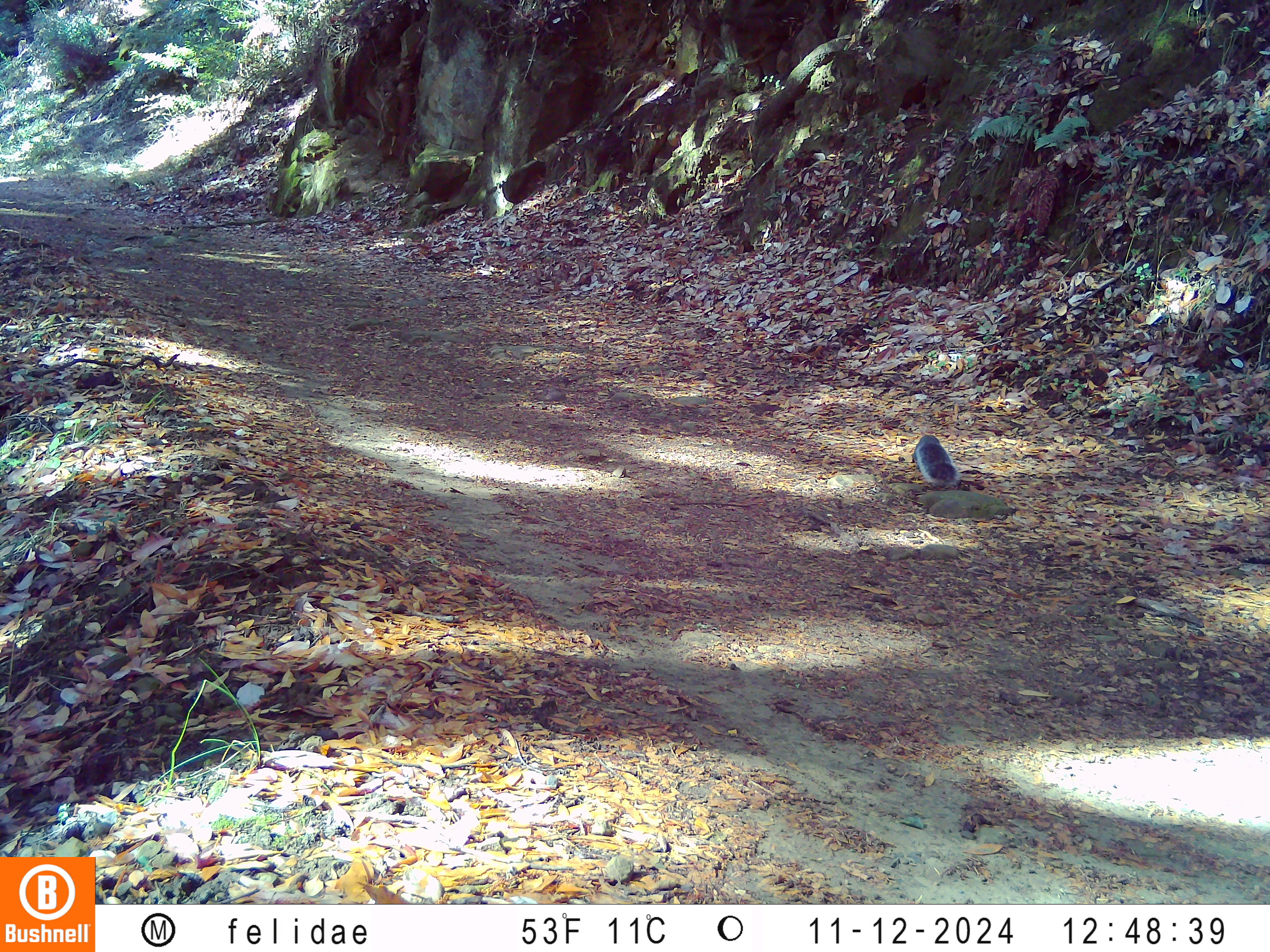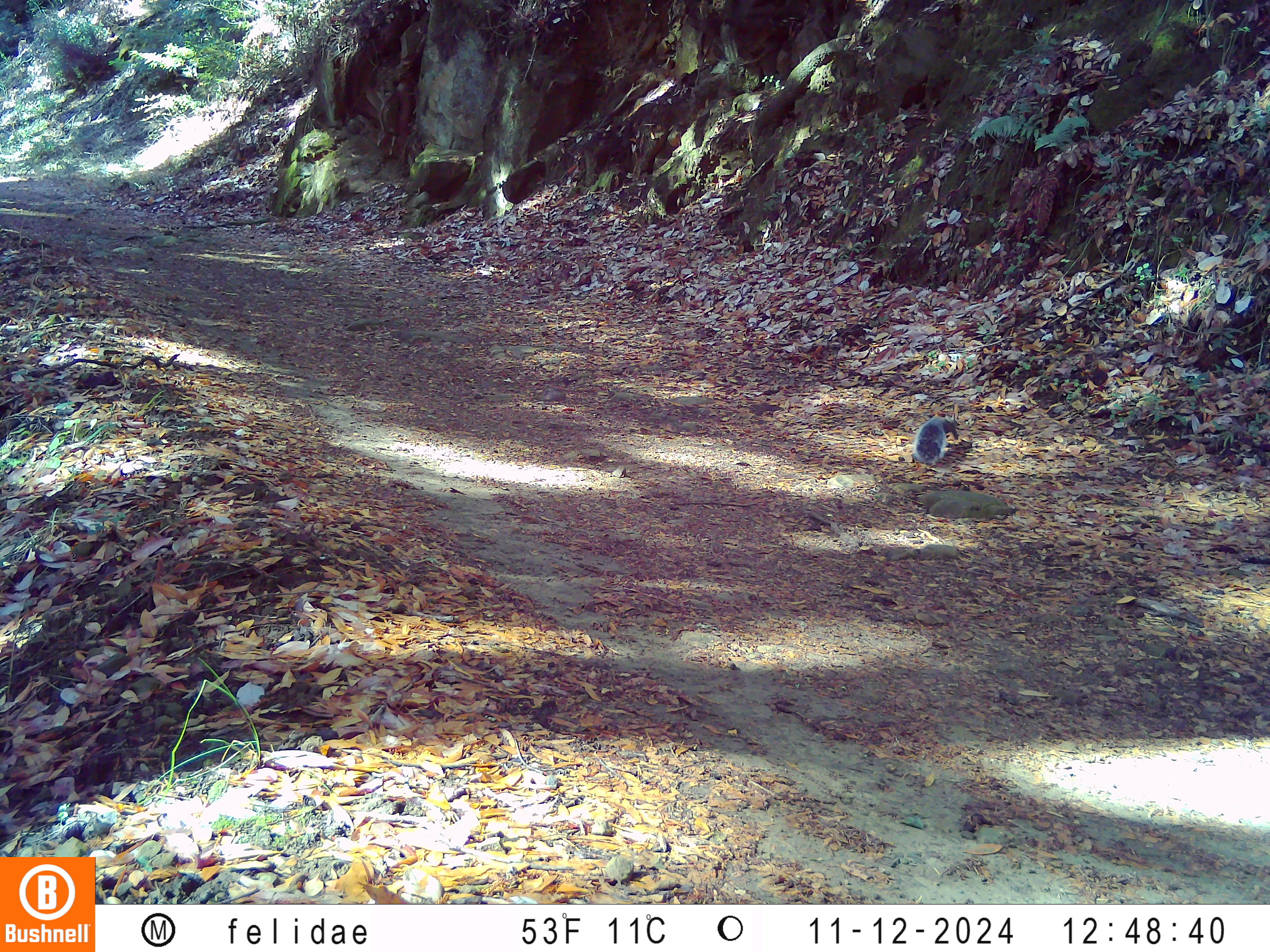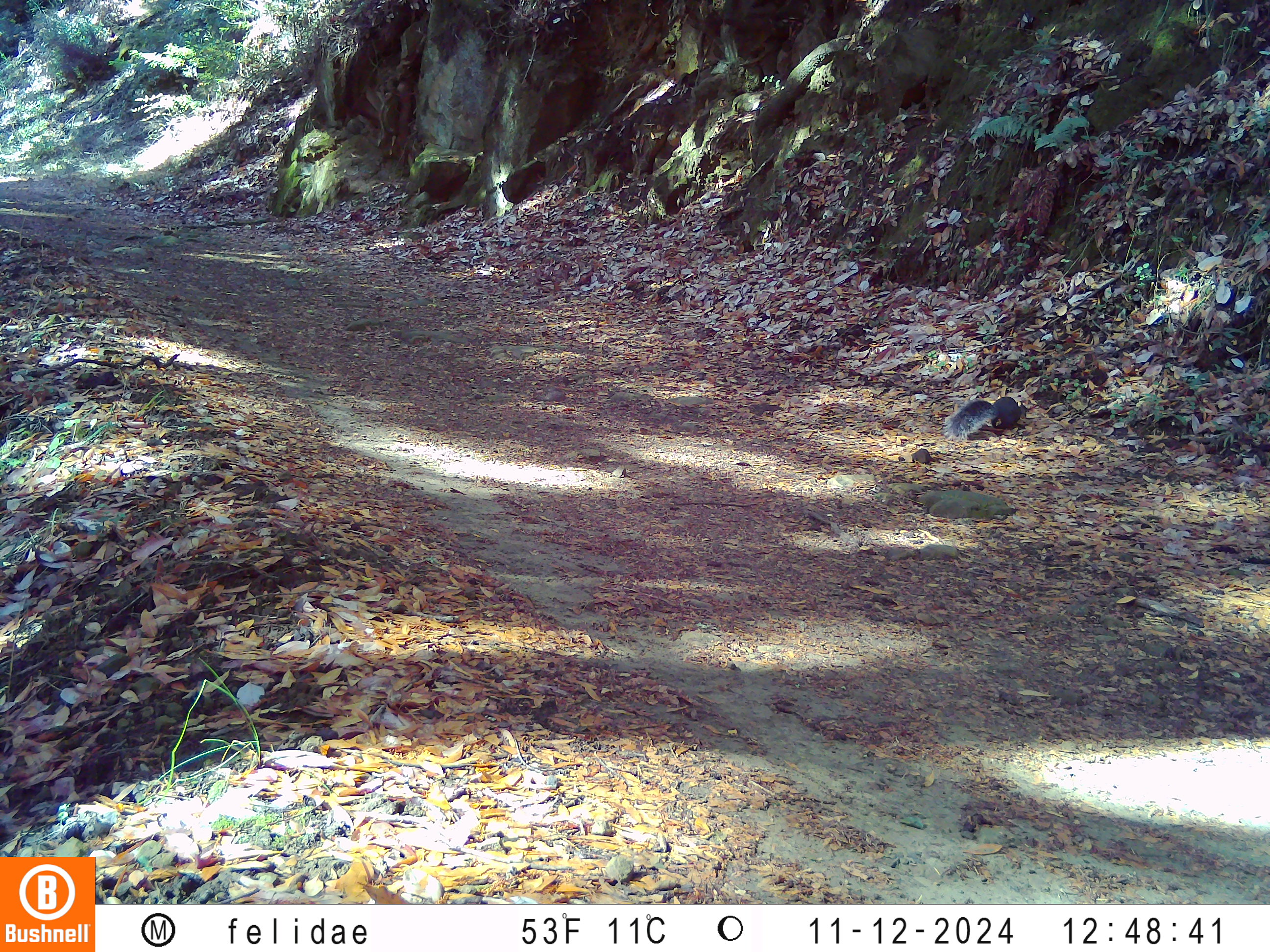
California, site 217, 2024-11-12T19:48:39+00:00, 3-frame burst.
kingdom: Animalia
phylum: Chordata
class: Mammalia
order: Rodentia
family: Sciuridae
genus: Sciurus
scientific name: Sciurus griseus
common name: western gray squirrel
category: western grey squirrel